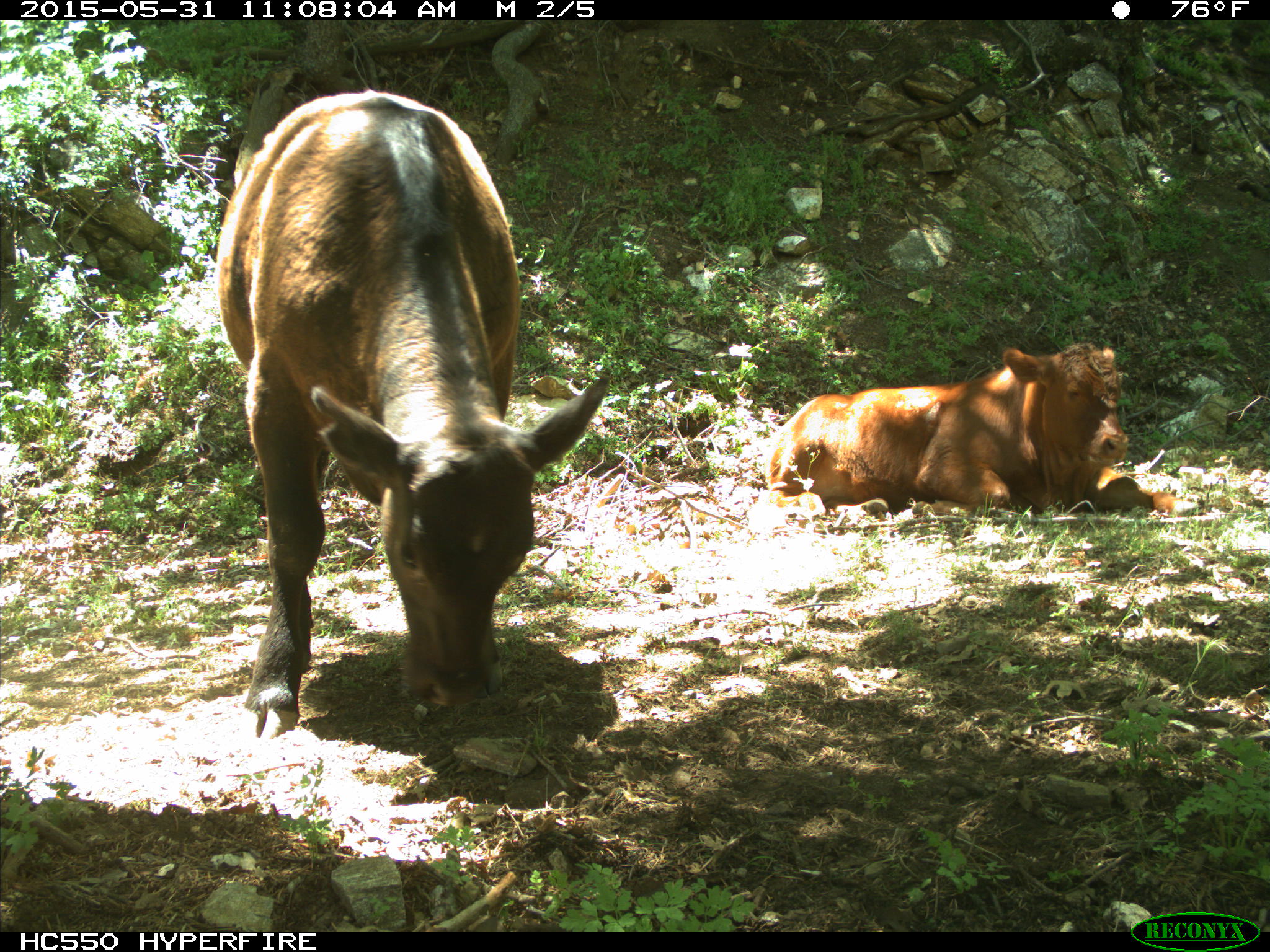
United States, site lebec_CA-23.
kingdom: Animalia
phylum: Chordata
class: Mammalia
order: Artiodactyla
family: Bovidae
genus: Bos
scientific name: Bos taurus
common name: domestic cow